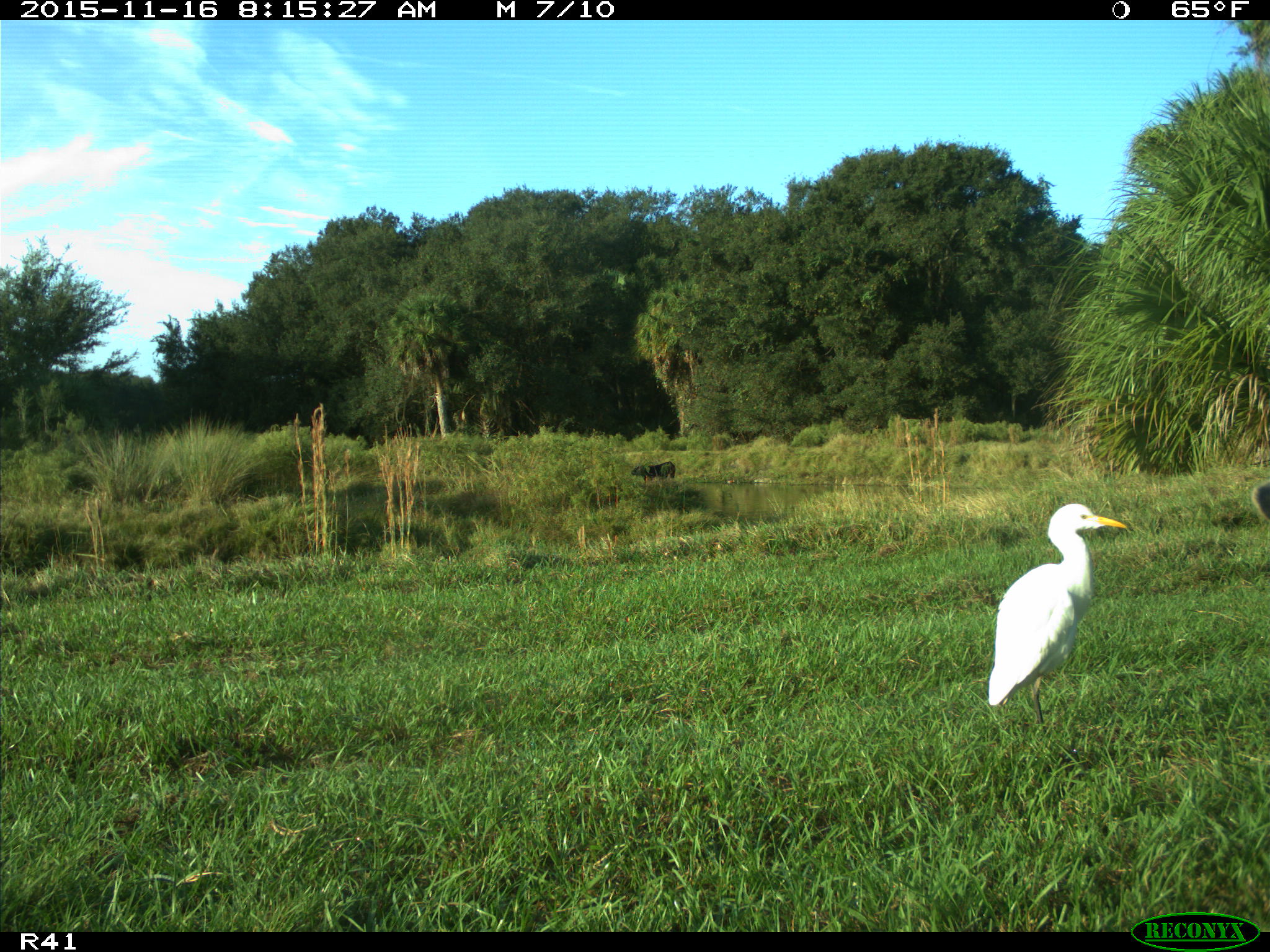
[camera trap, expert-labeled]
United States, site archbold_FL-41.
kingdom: Animalia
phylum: Chordata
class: Mammalia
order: Artiodactyla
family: Bovidae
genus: Bos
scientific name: Bos taurus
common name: domestic cow